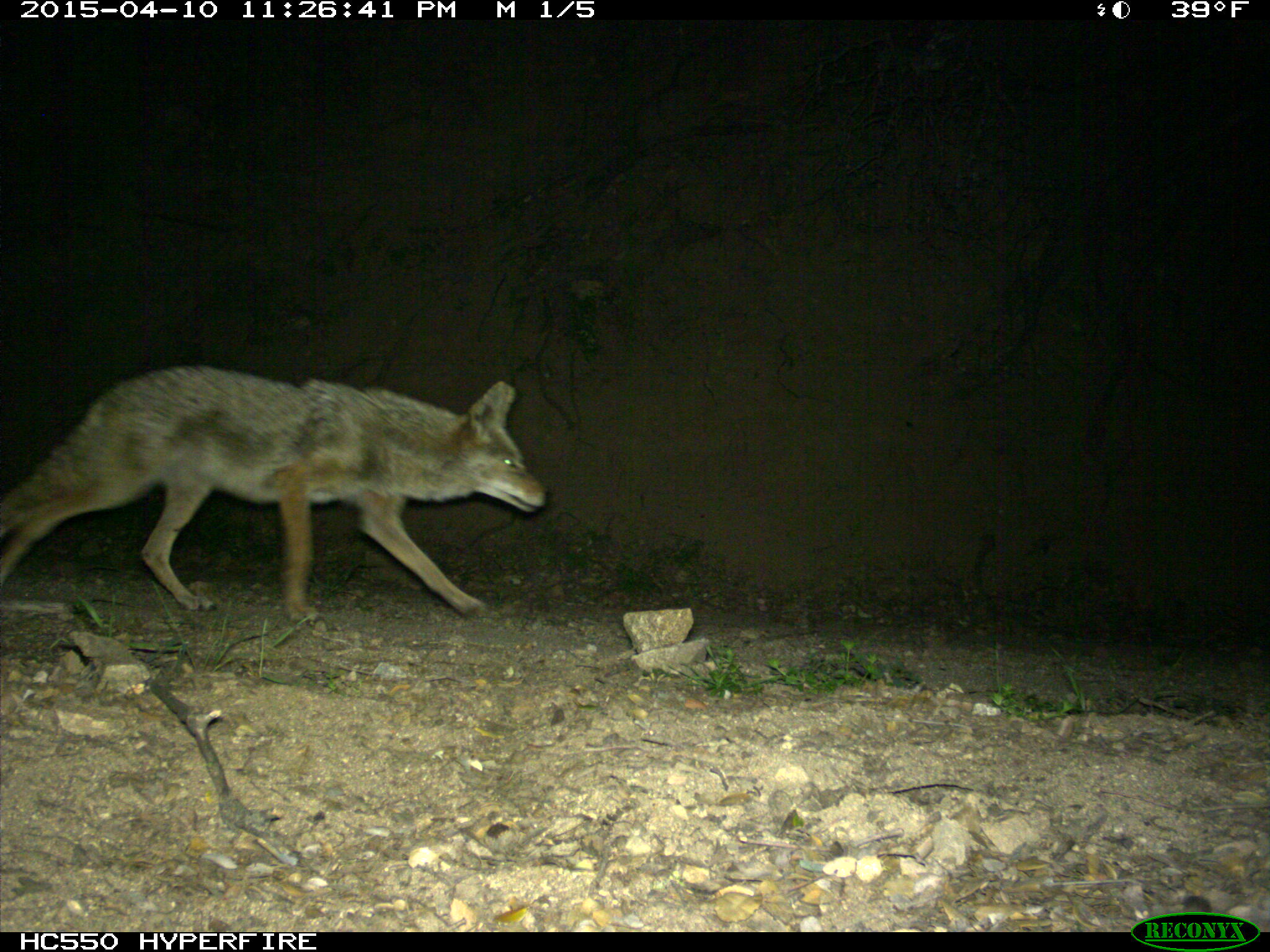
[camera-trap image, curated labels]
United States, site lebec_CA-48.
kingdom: Animalia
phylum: Chordata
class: Mammalia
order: Carnivora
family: Canidae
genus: Canis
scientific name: Canis latrans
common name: coyote